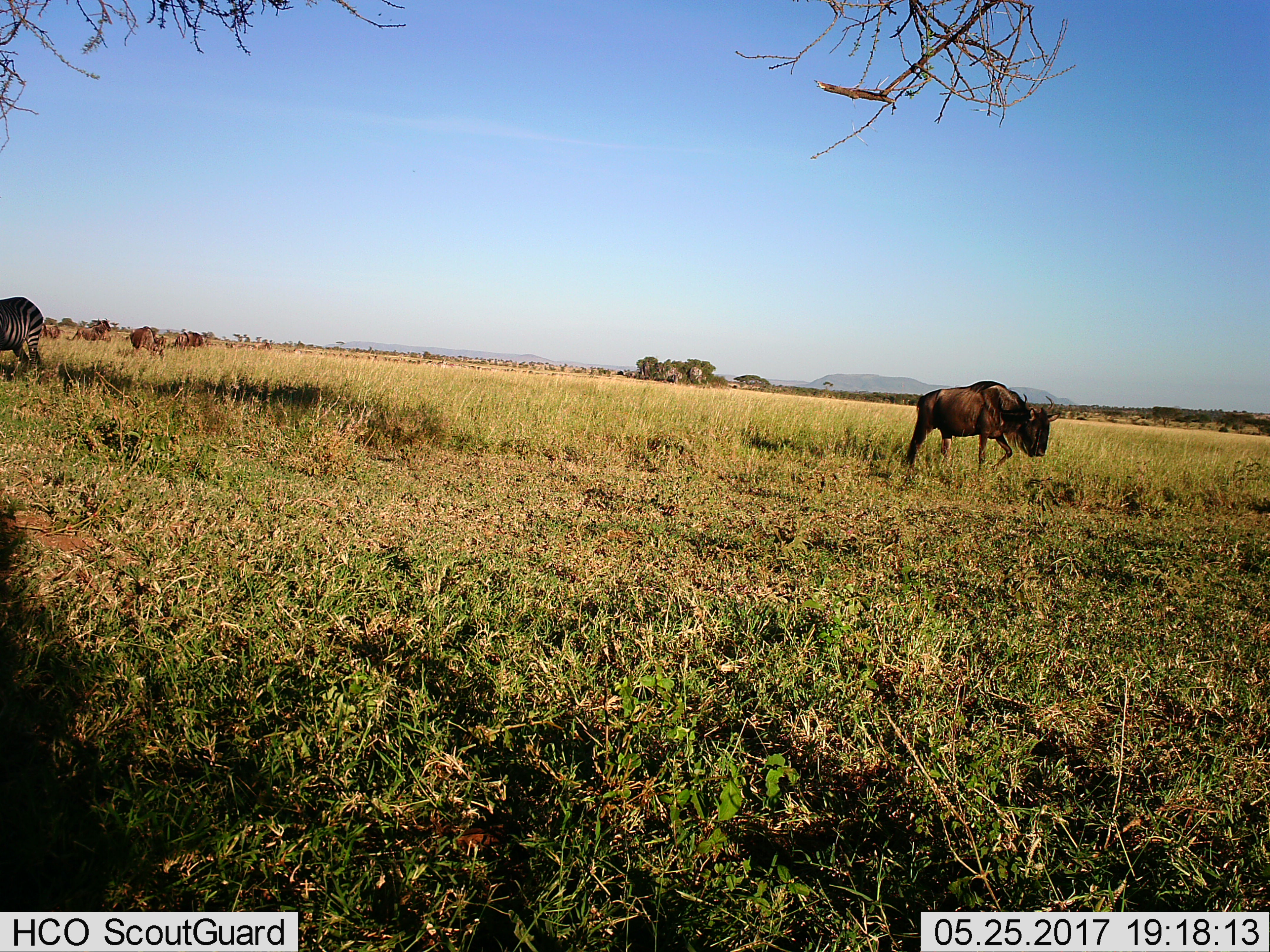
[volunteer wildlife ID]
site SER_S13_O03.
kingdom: Animalia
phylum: Chordata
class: Mammalia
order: Artiodactyla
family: Bovidae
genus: Connochaetes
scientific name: Connochaetes taurinus taurinus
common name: blue wildebeest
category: wildebeestblue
Wildebeestblue (blue wildebeest) (Connochaetes taurinus taurinus), count 8. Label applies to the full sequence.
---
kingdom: Animalia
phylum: Chordata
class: Mammalia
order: Perissodactyla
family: Equidae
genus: Equus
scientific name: Equus quagga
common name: plains zebra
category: zebraplains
Zebraplains (plains zebra) (Equus quagga), count 1. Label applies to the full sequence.